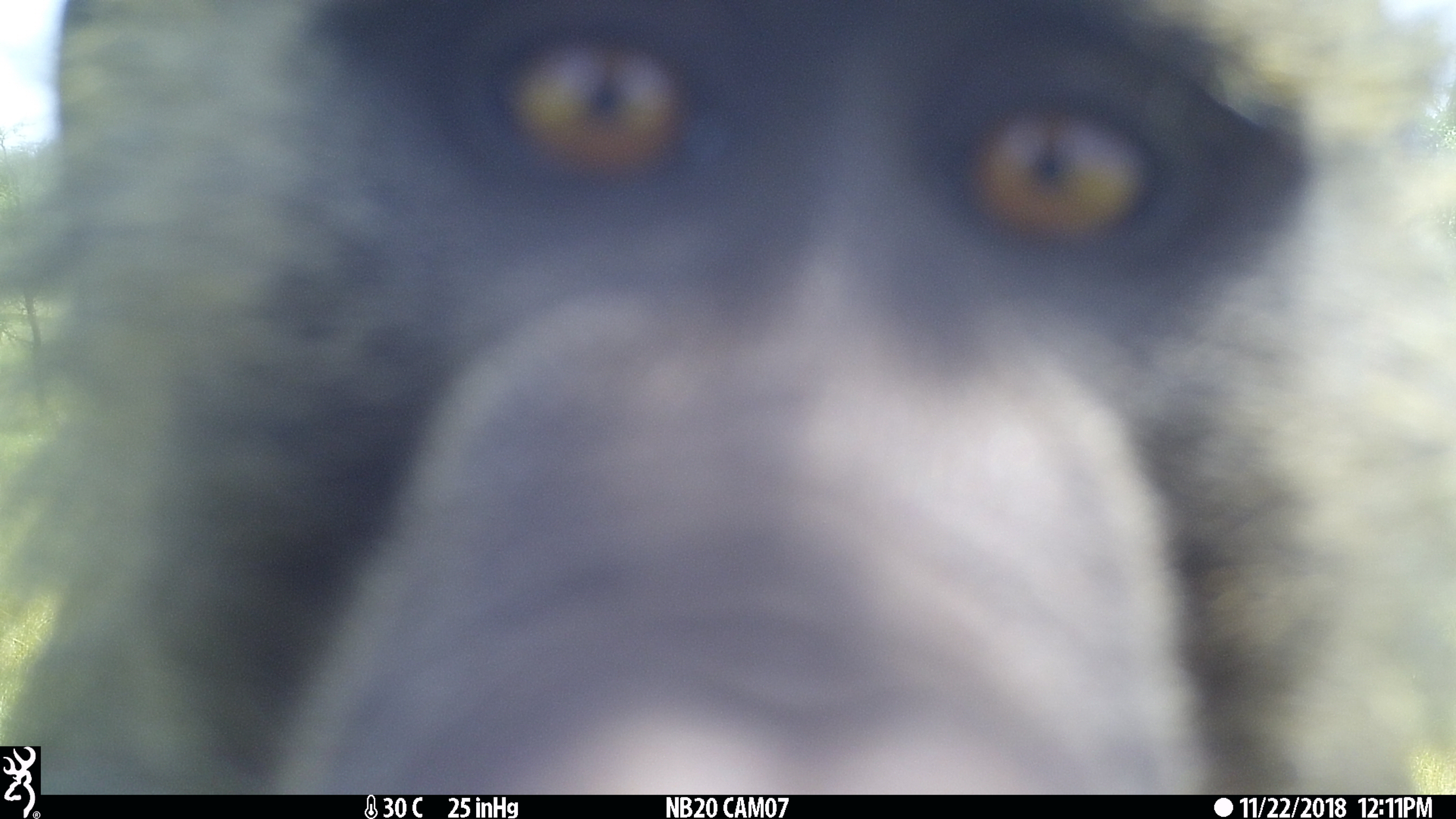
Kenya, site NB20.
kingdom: Animalia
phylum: Chordata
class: Mammalia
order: Primates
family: Cercopithecidae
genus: Papio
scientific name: Papio anubis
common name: olive baboon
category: baboon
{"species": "baboon (olive baboon) (Papio anubis)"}